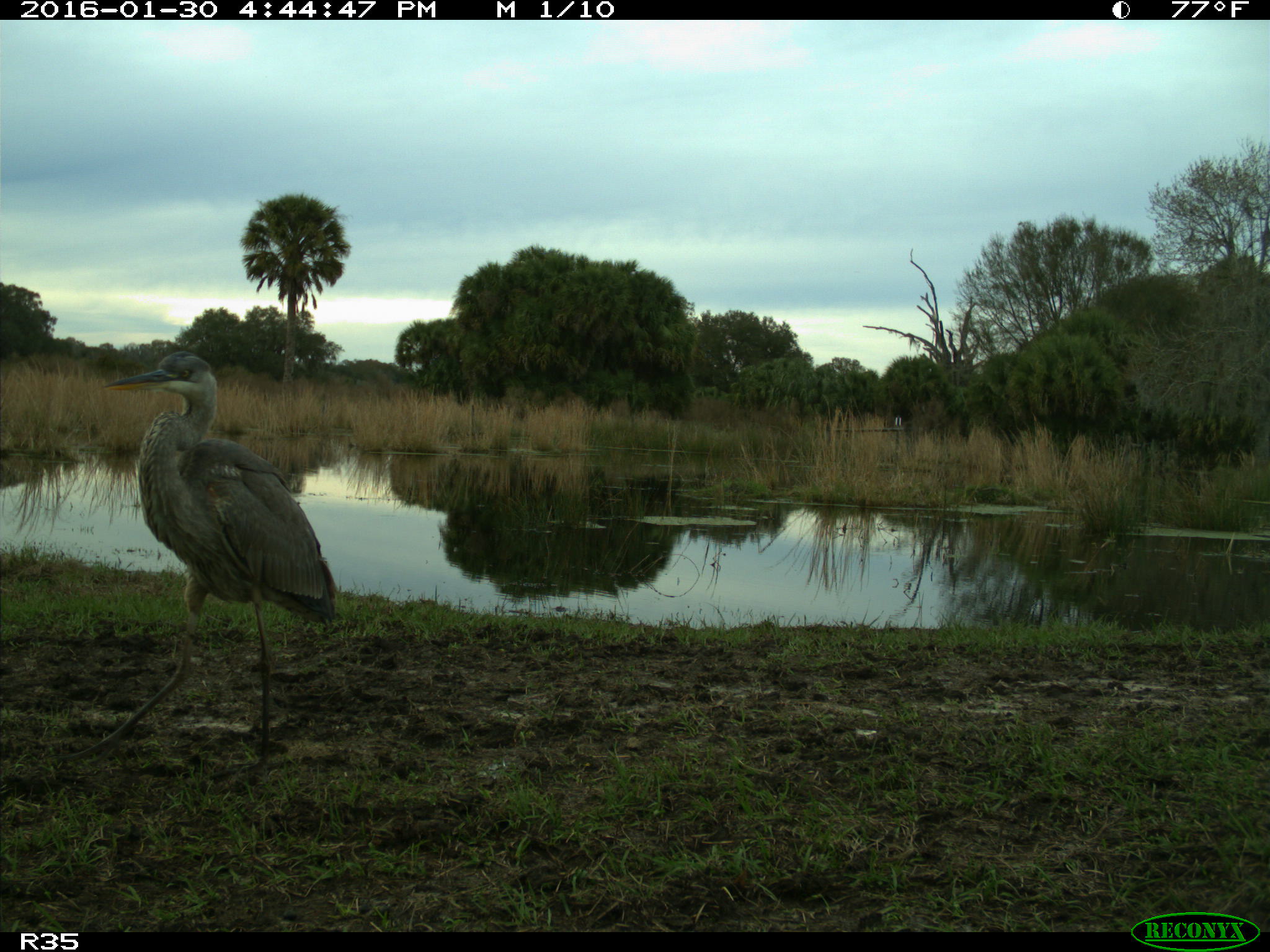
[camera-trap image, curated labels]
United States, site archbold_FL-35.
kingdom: Animalia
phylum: Chordata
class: Aves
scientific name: Aves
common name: birds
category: unidentified bird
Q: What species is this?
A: Unidentified bird (birds) (Aves).